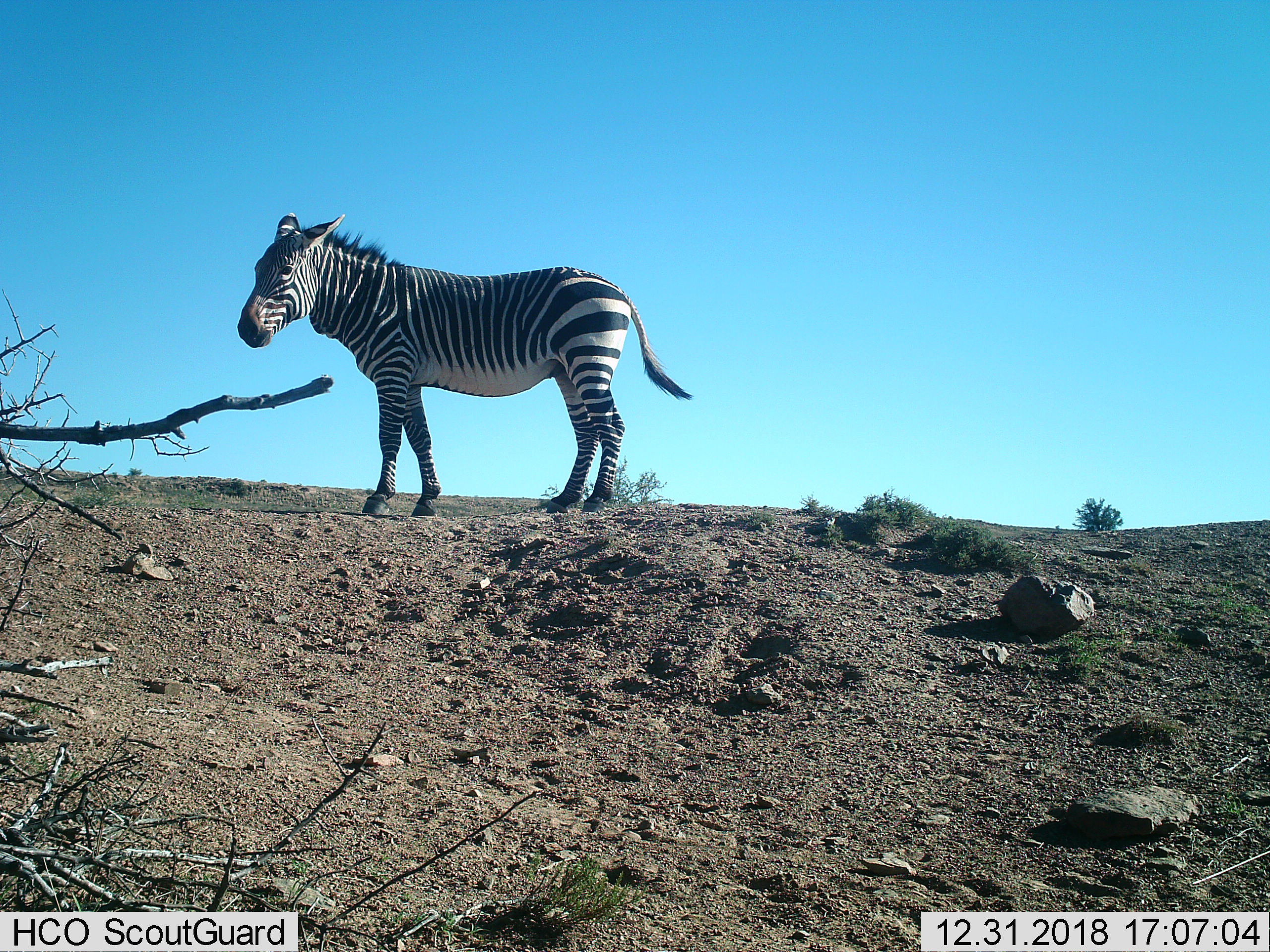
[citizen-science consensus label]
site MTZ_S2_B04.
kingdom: Animalia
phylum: Chordata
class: Mammalia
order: Perissodactyla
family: Equidae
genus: Equus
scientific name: Equus zebra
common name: mountain zebra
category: zebramountain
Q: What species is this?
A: Zebramountain (mountain zebra) (Equus zebra).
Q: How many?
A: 1.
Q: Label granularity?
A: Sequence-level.